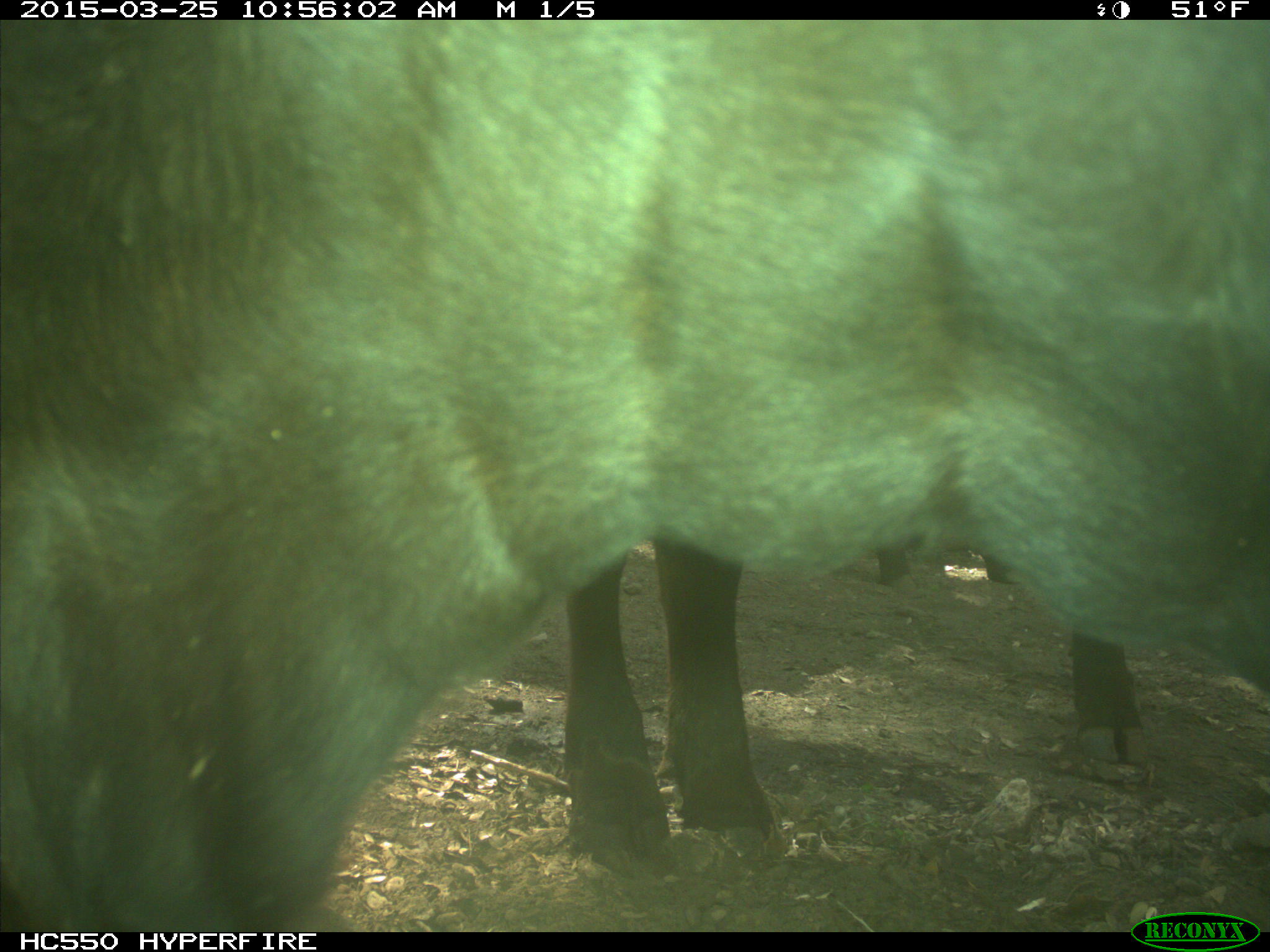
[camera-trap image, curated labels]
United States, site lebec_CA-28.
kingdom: Animalia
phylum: Chordata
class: Mammalia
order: Artiodactyla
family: Bovidae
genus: Bos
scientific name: Bos taurus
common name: domestic cow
Bos taurus (domestic cow).